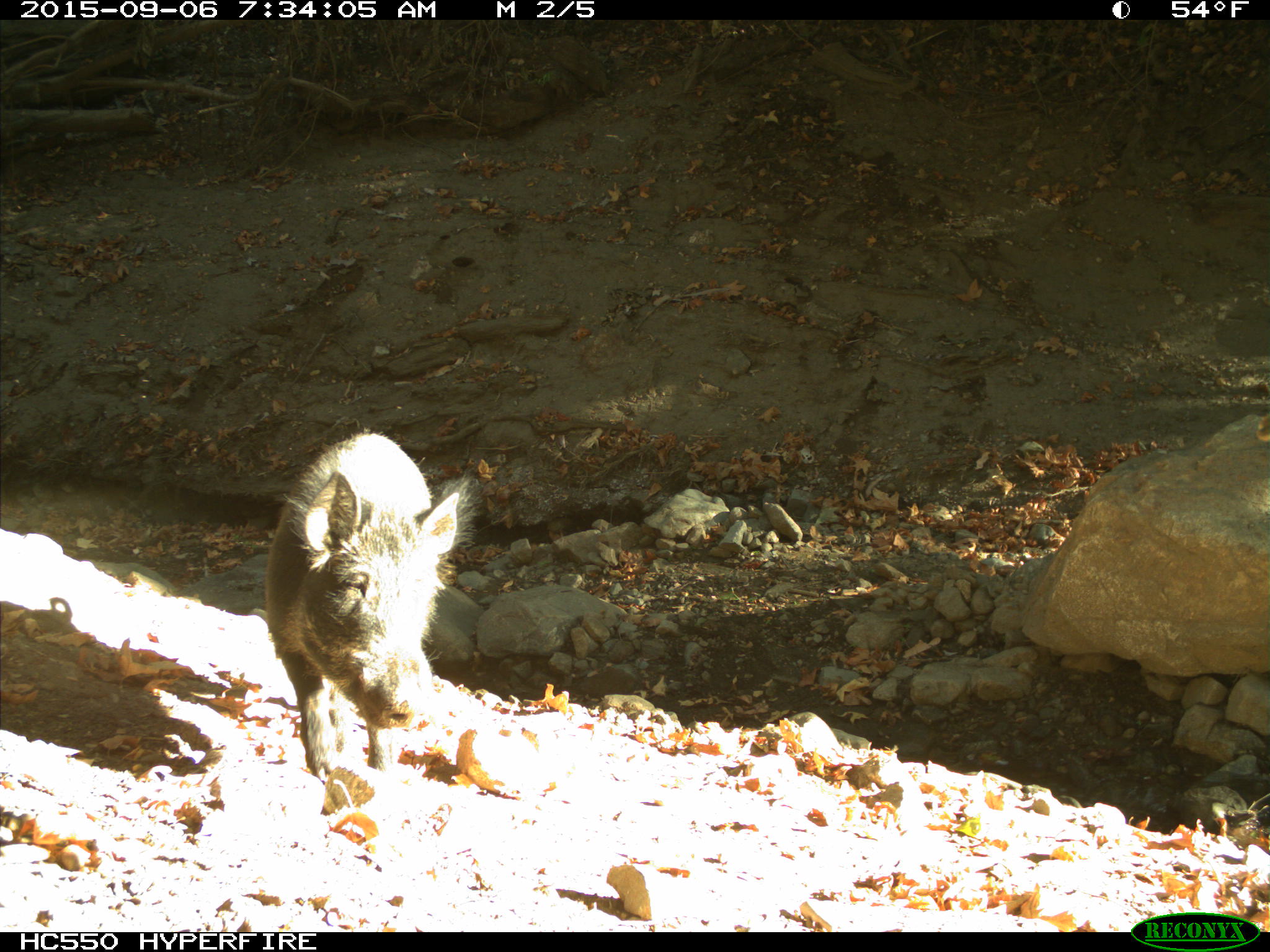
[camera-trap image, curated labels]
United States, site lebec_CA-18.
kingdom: Animalia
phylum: Chordata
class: Mammalia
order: Artiodactyla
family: Suidae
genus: Sus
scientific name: Sus scrofa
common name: wild boar